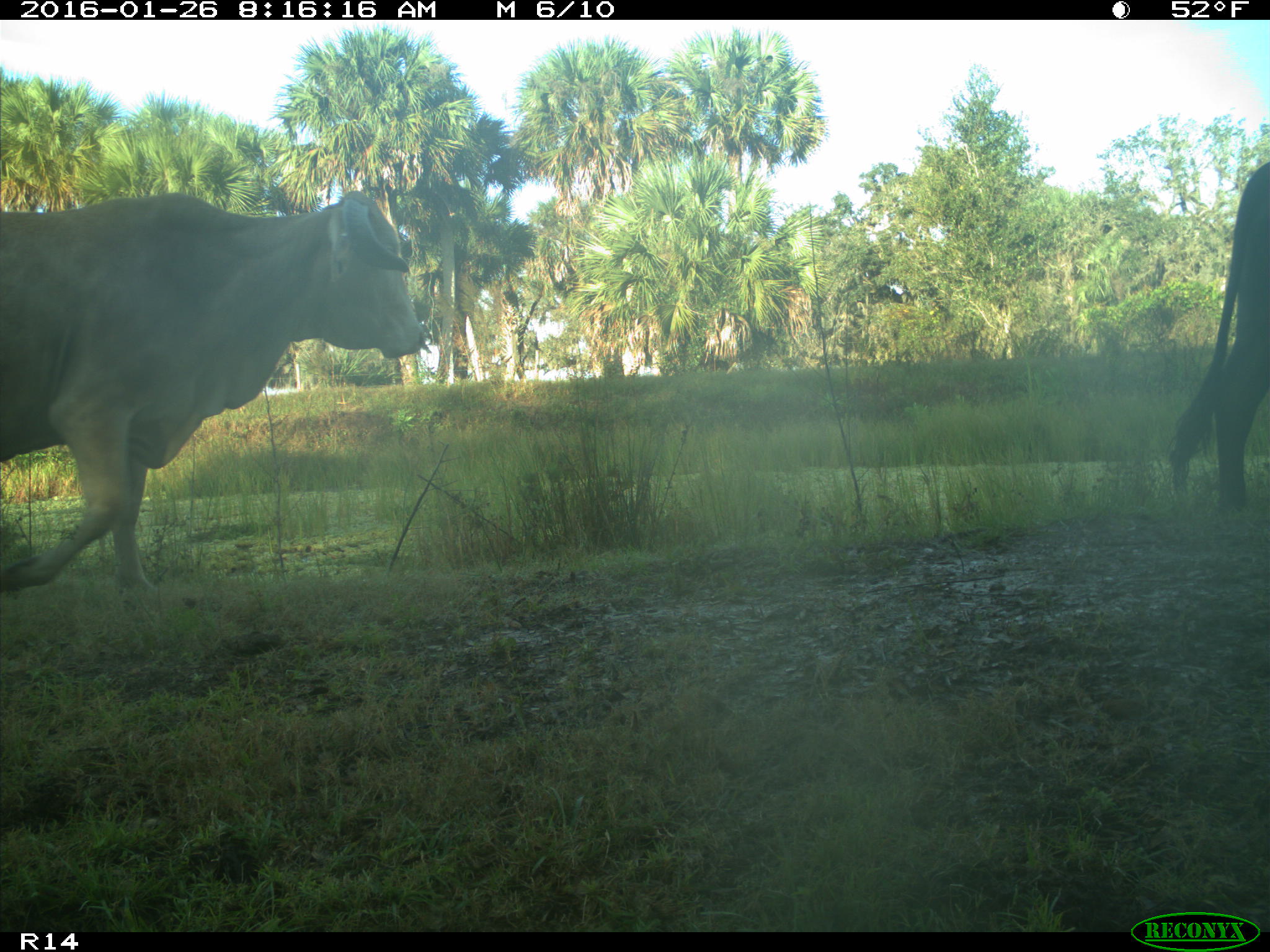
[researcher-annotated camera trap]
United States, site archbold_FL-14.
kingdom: Animalia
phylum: Chordata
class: Mammalia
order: Artiodactyla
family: Bovidae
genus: Bos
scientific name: Bos taurus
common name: domestic cow